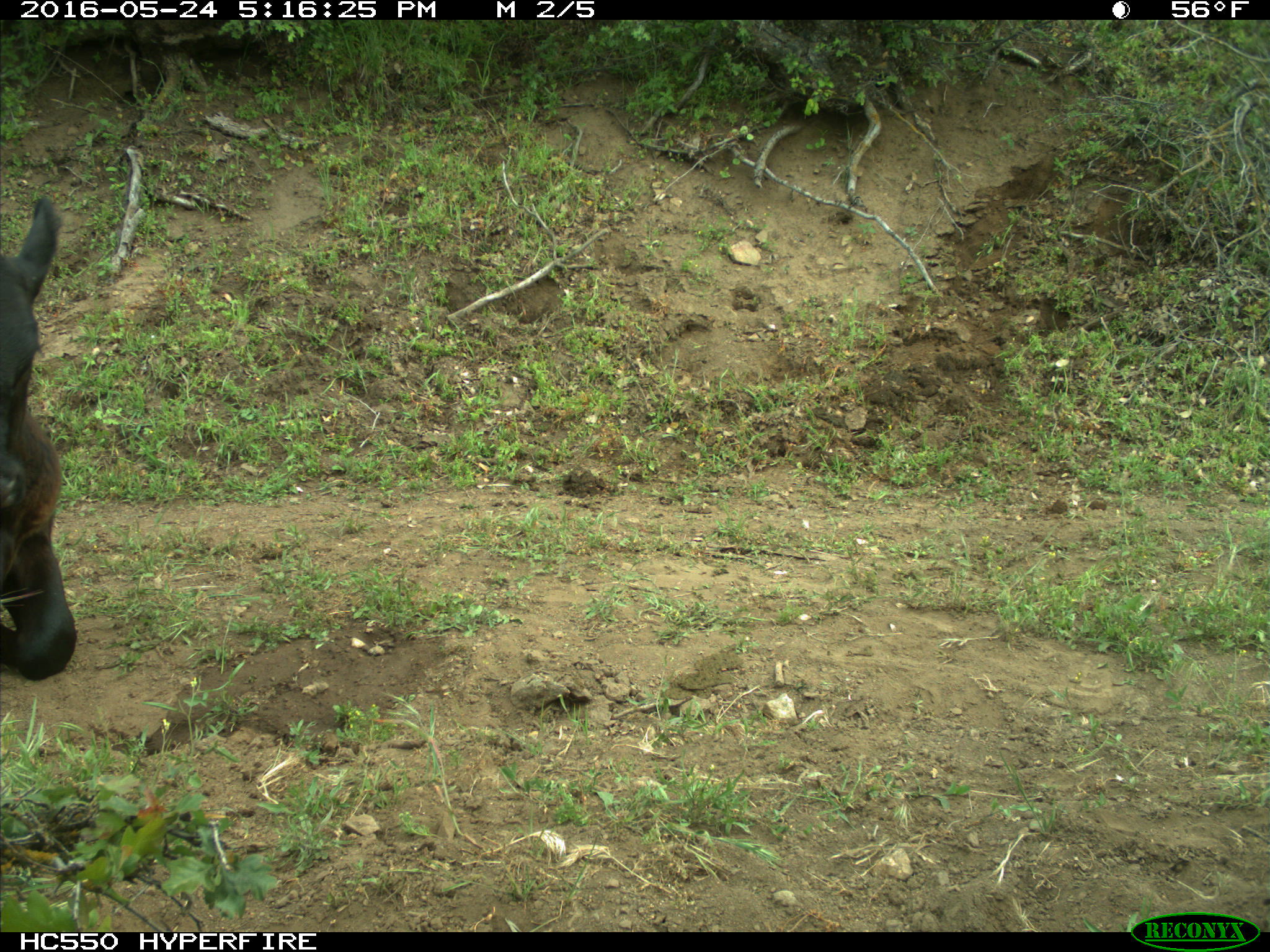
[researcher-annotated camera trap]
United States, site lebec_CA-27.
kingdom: Animalia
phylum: Chordata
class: Mammalia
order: Artiodactyla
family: Bovidae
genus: Bos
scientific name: Bos taurus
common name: domestic cow